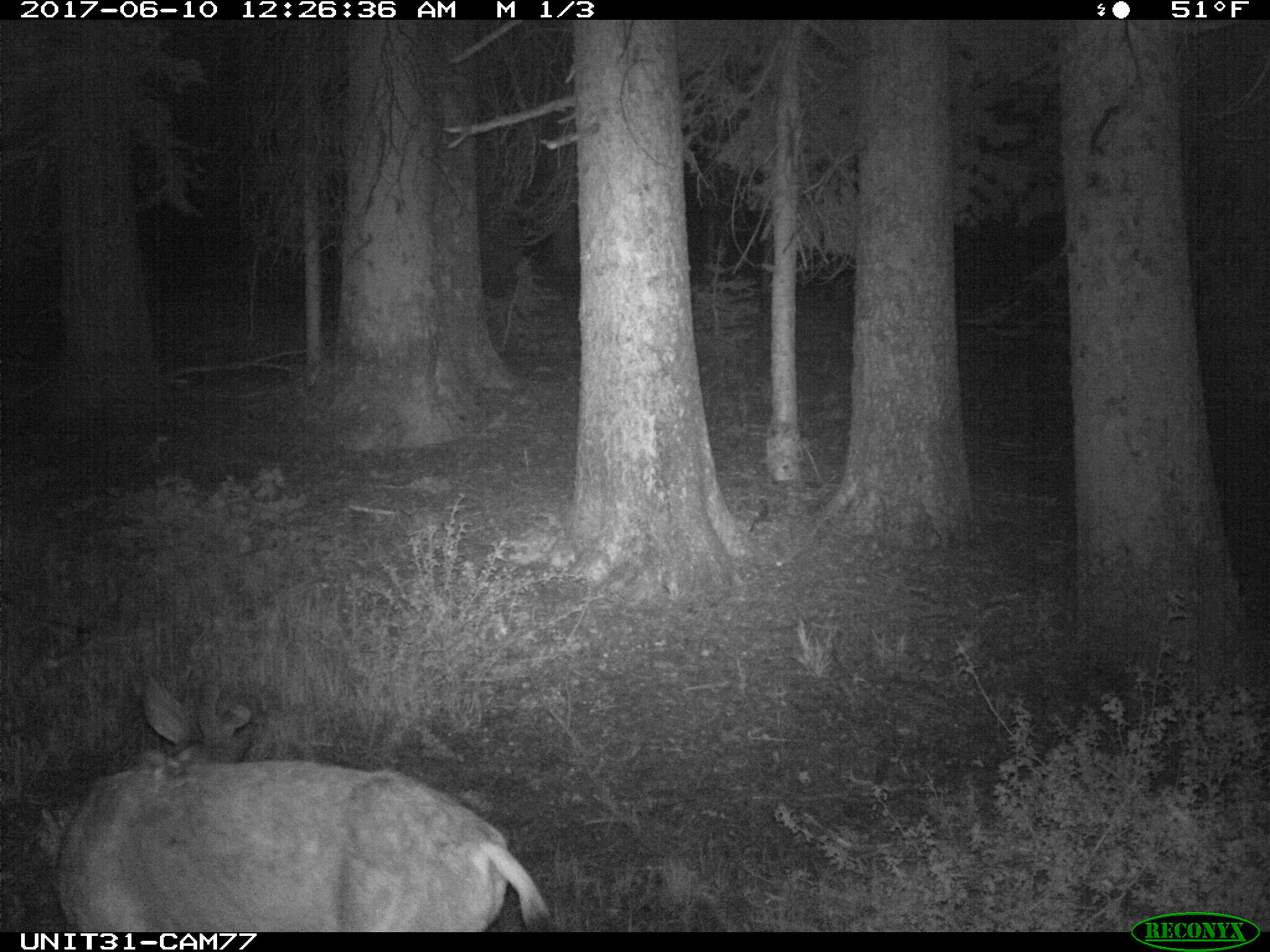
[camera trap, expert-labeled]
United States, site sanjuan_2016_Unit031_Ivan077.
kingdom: Animalia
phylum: Chordata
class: Mammalia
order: Artiodactyla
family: Cervidae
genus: Odocoileus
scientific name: Odocoileus hemionus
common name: mule deer